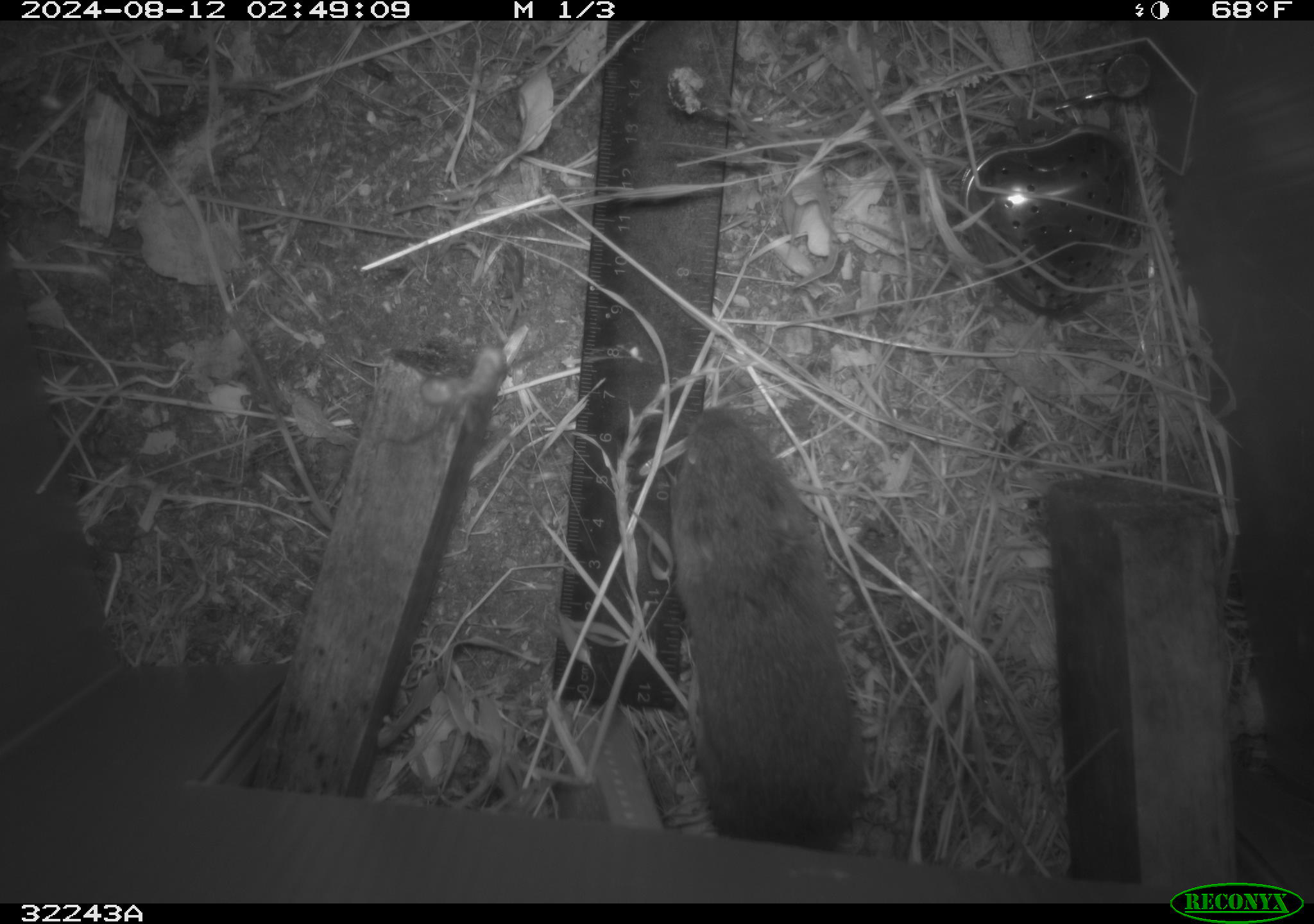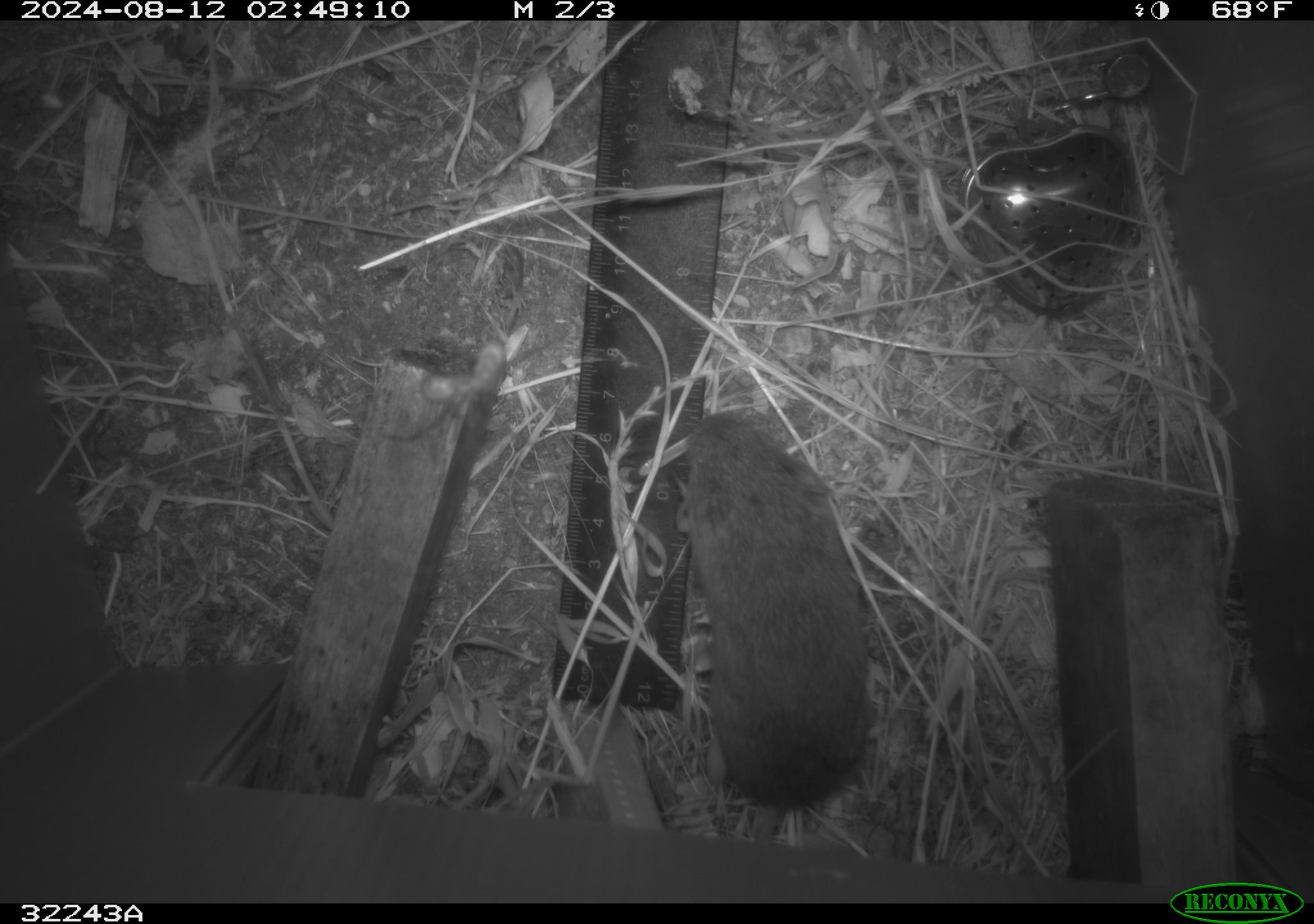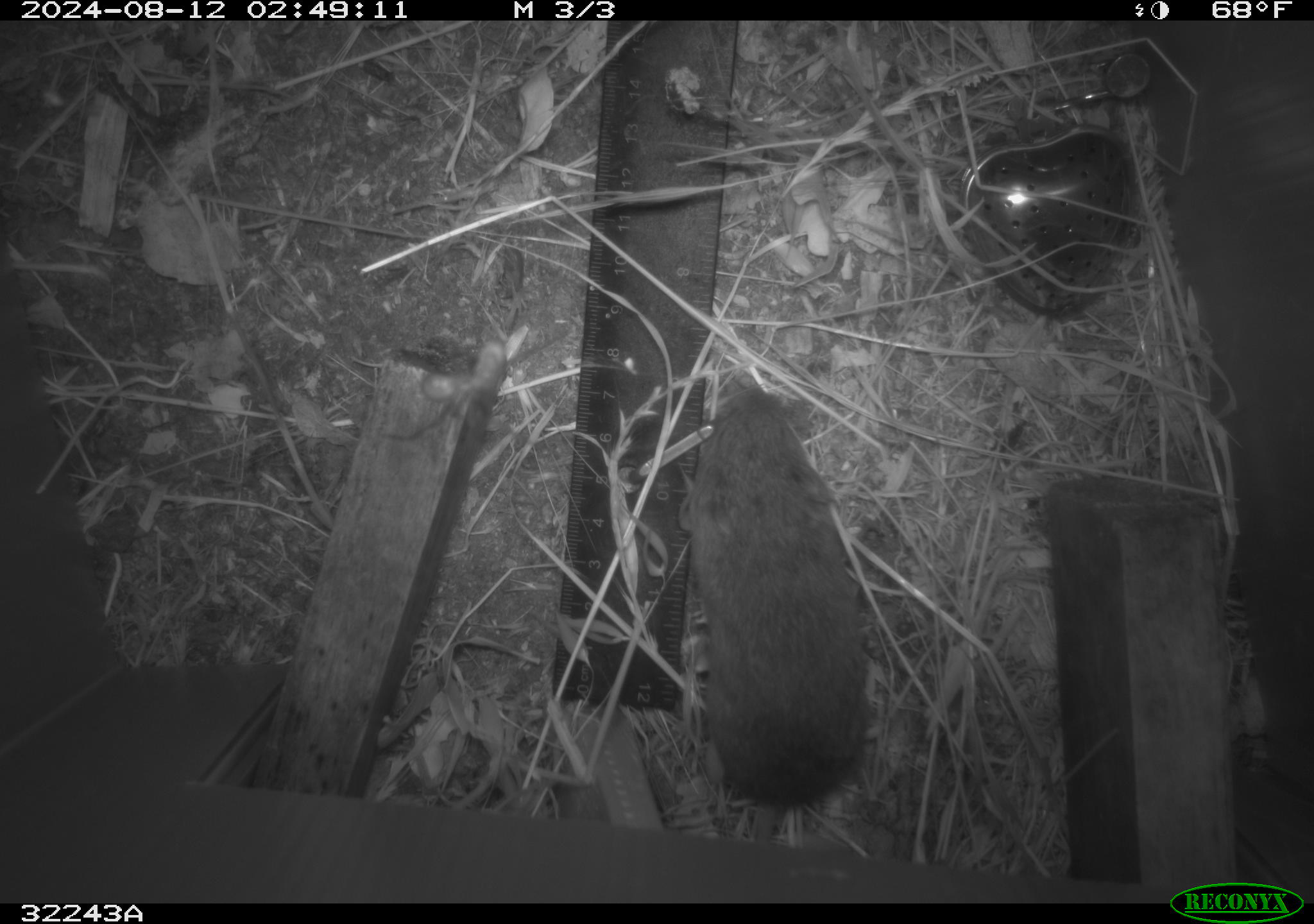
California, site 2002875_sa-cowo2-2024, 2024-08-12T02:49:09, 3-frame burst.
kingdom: Animalia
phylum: Chordata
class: Mammalia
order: Rodentia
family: Cricetidae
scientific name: Arvicolinae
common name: voles, lemmings, and muskrats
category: arvicolinae subfamily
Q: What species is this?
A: Arvicolinae subfamily (voles, lemmings, and muskrats) (Arvicolinae).